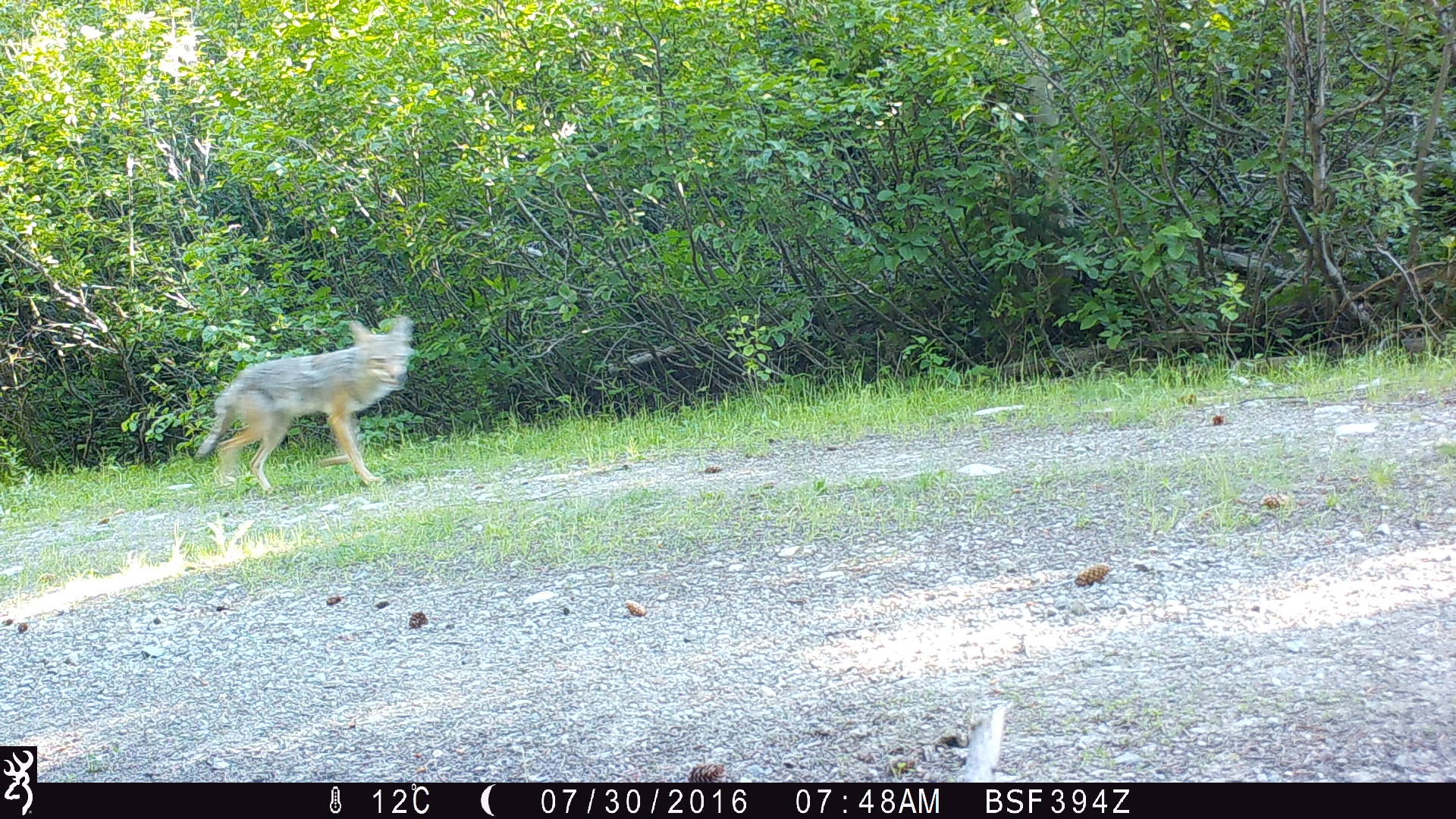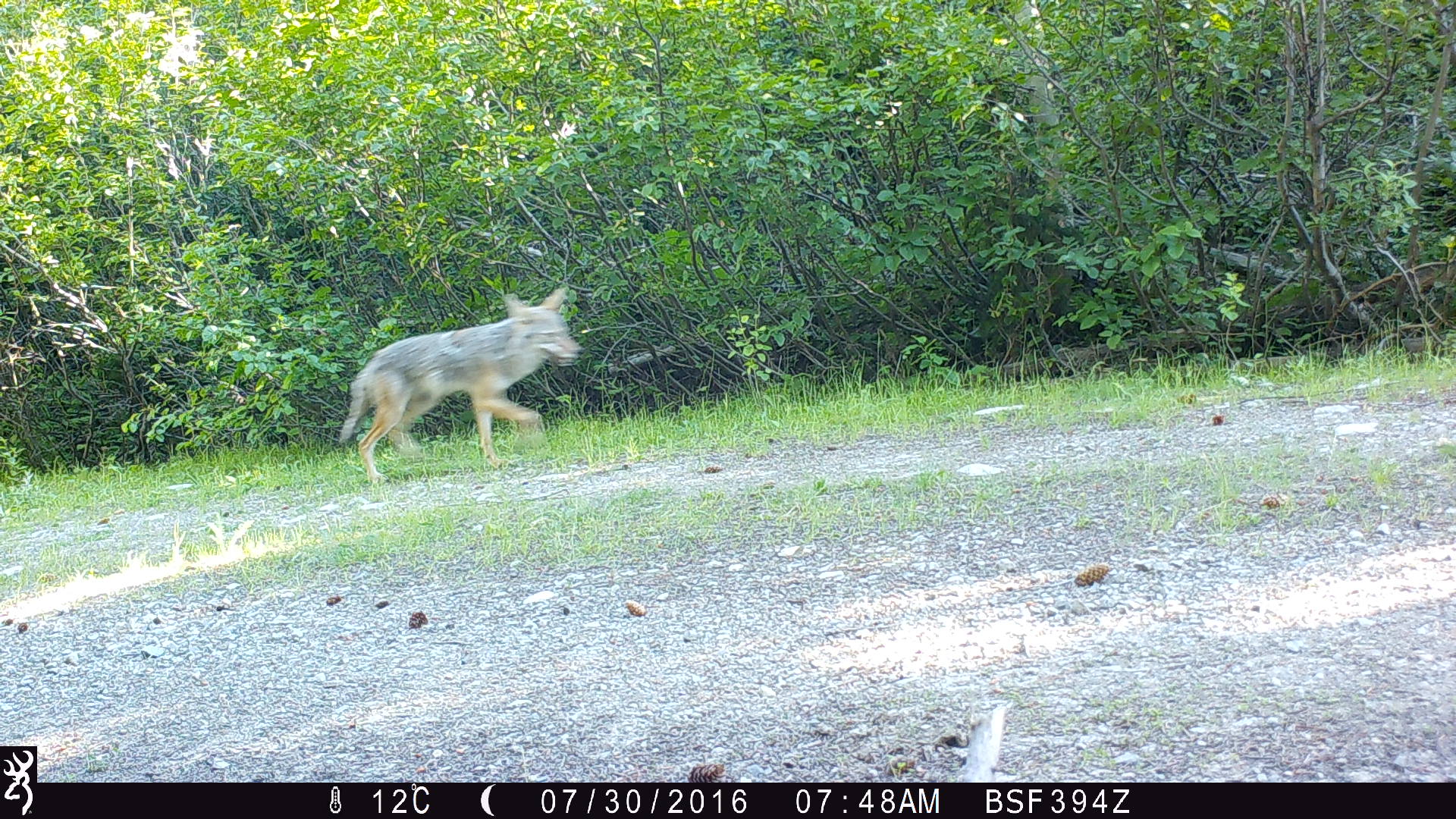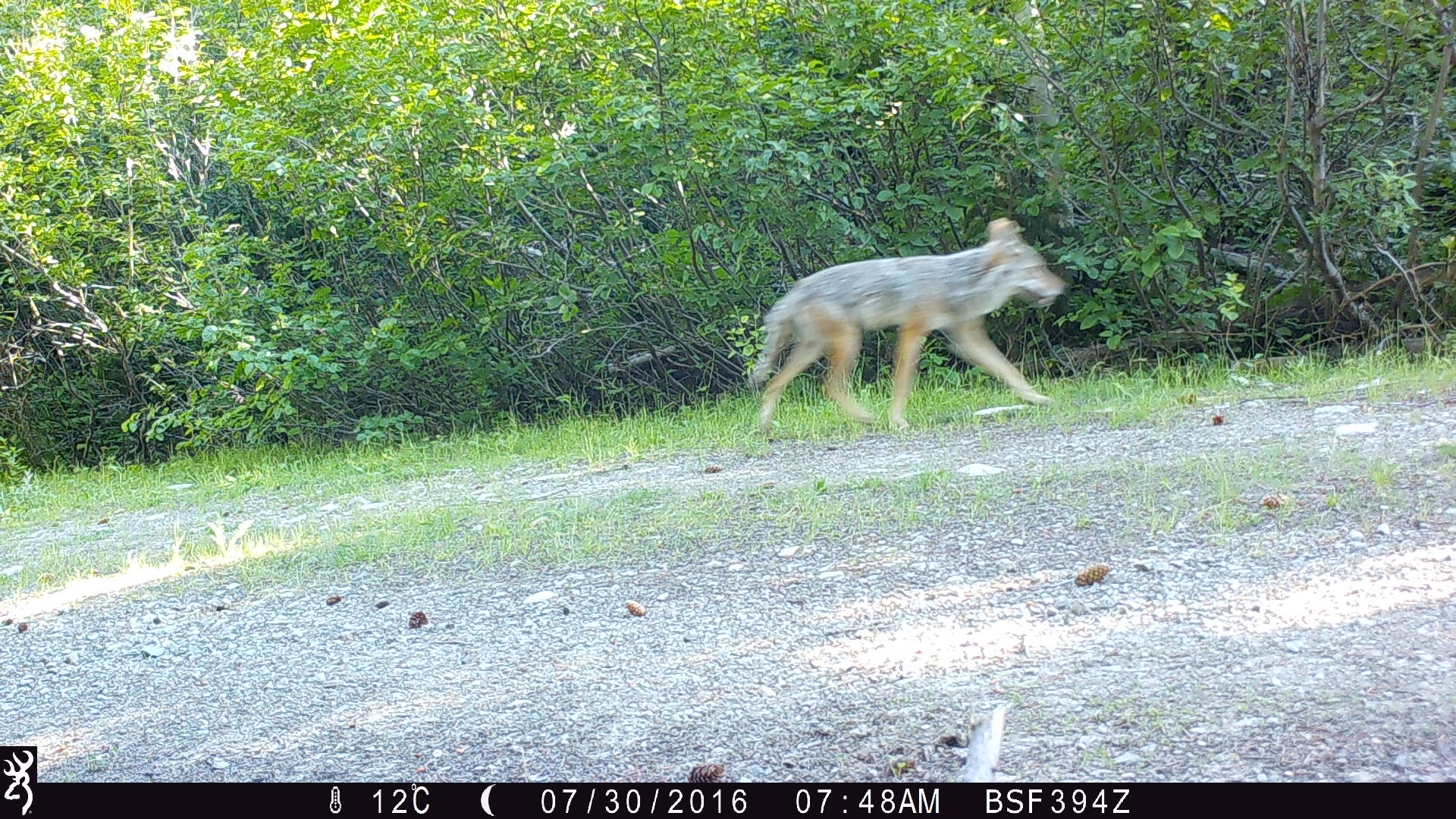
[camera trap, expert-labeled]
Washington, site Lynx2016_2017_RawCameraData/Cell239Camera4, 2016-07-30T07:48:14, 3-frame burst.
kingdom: Animalia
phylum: Chordata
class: Mammalia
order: Carnivora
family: Canidae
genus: Canis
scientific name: Canis latrans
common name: coyote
Canis latrans (coyote). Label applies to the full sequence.